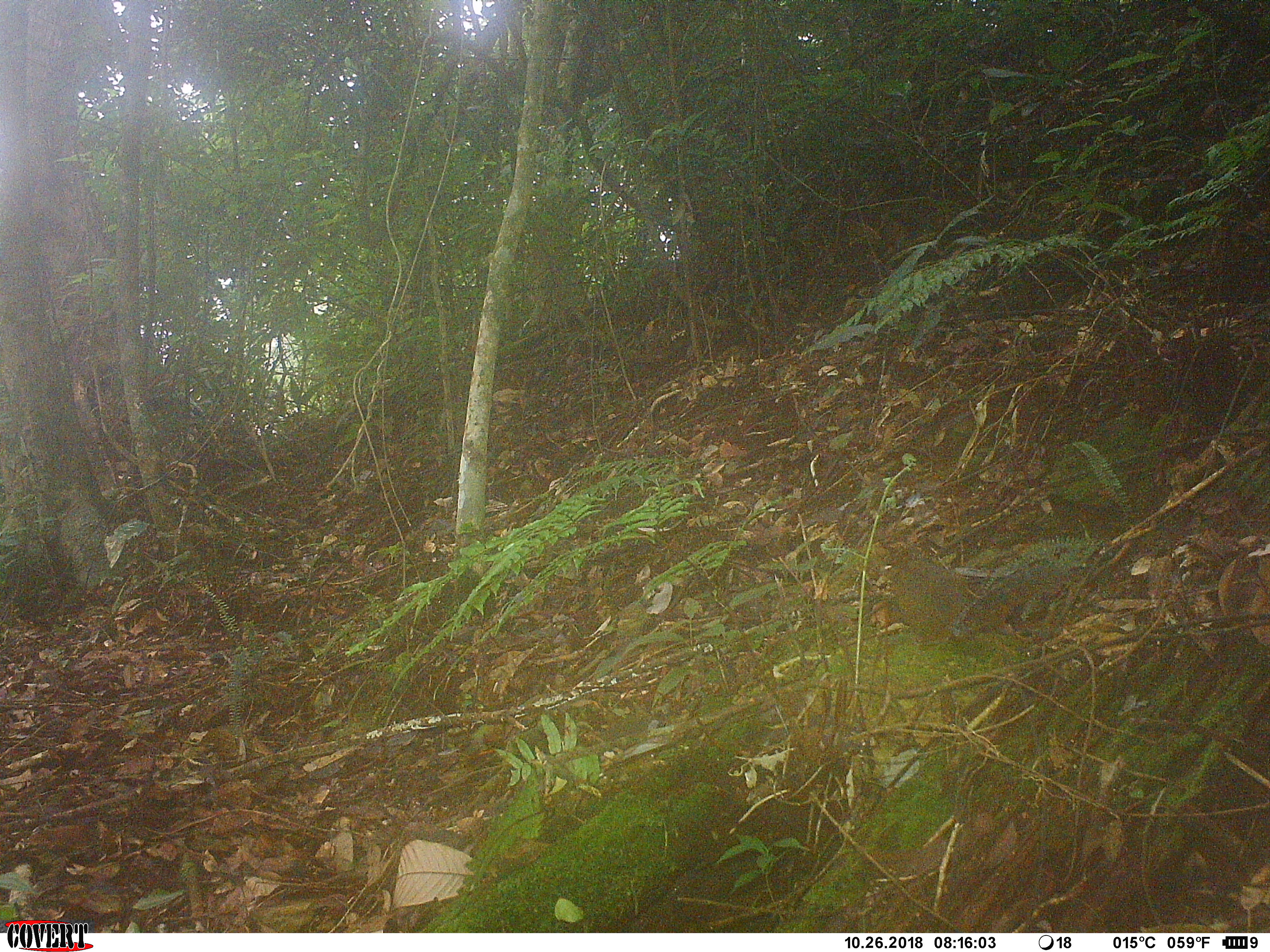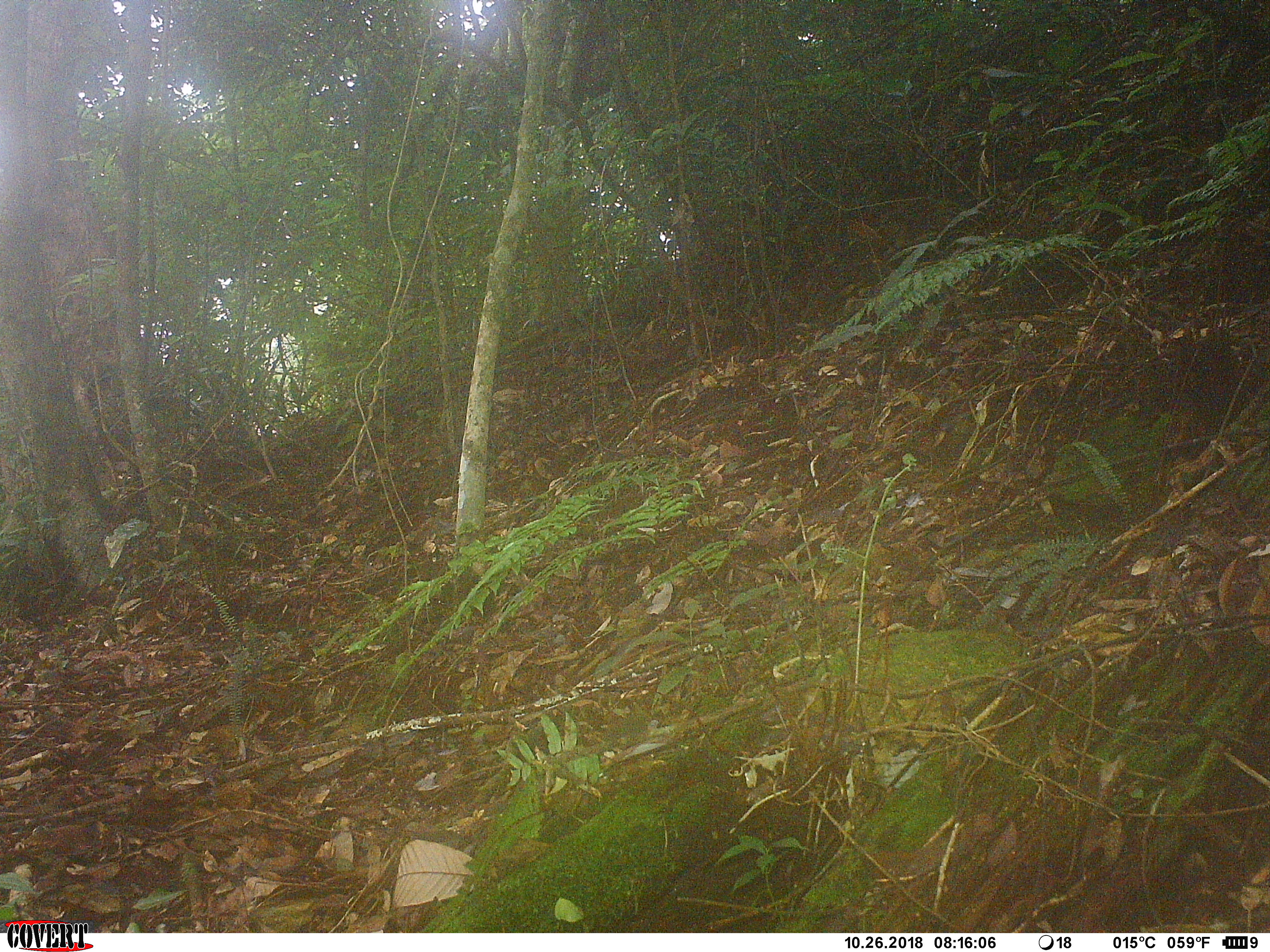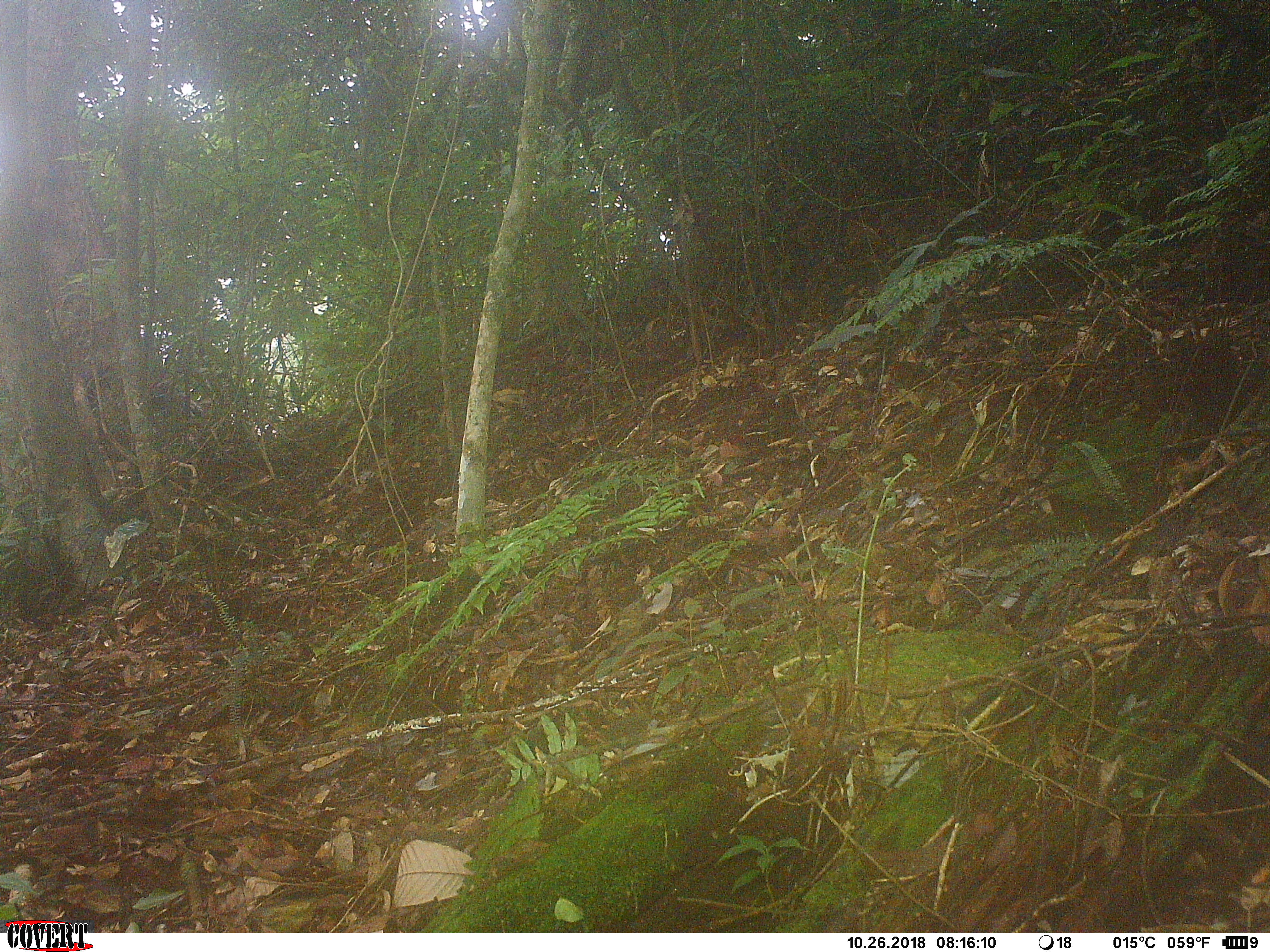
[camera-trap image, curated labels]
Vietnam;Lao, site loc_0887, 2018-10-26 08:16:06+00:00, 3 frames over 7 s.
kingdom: Animalia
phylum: Chordata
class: Mammalia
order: Rodentia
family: Sciuridae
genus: Dremomys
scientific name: Dremomys rufigenis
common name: red-cheeked squirrel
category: red cheeked squirrel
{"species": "red cheeked squirrel (red-cheeked squirrel) (Dremomys rufigenis)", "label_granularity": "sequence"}